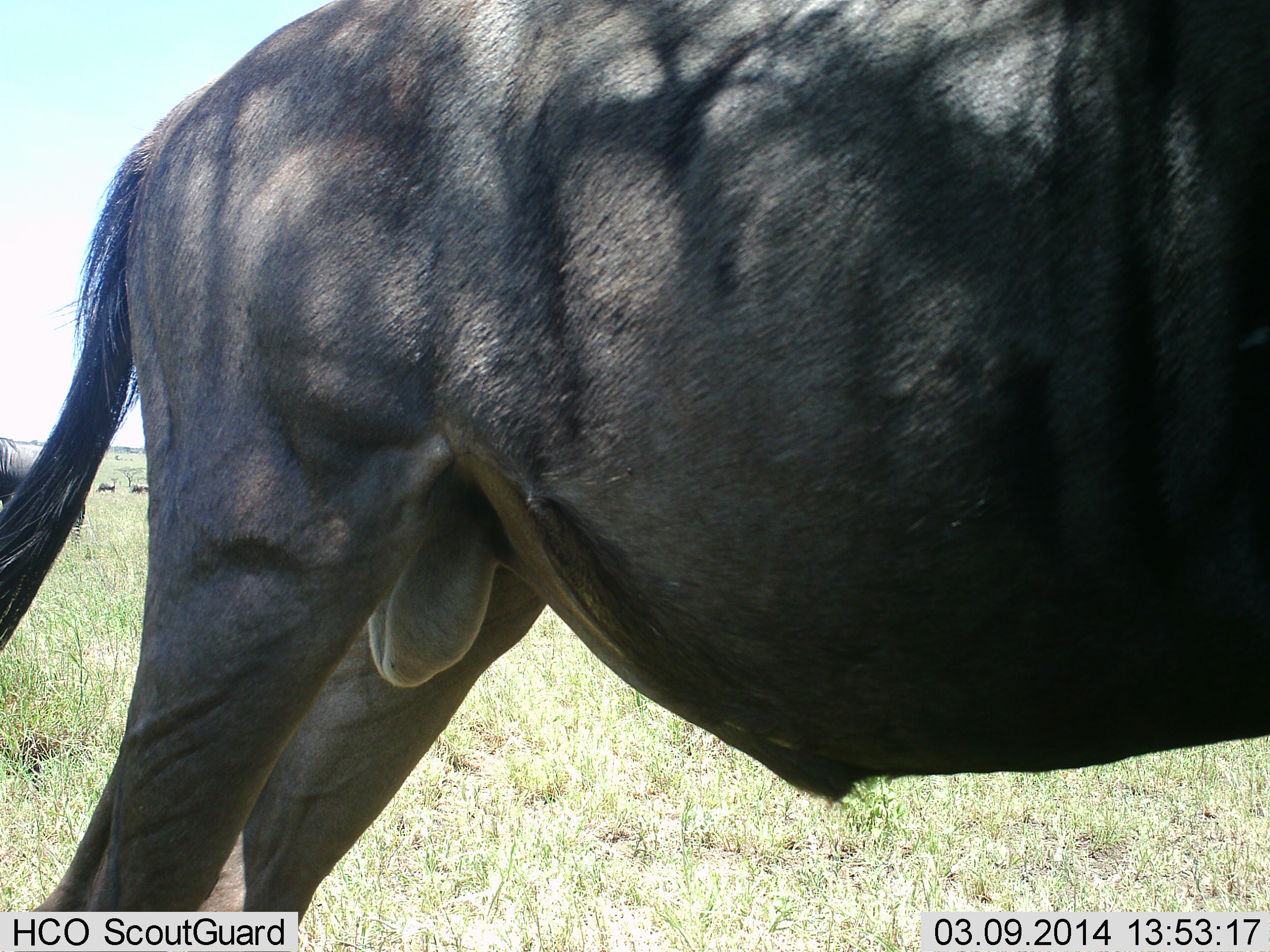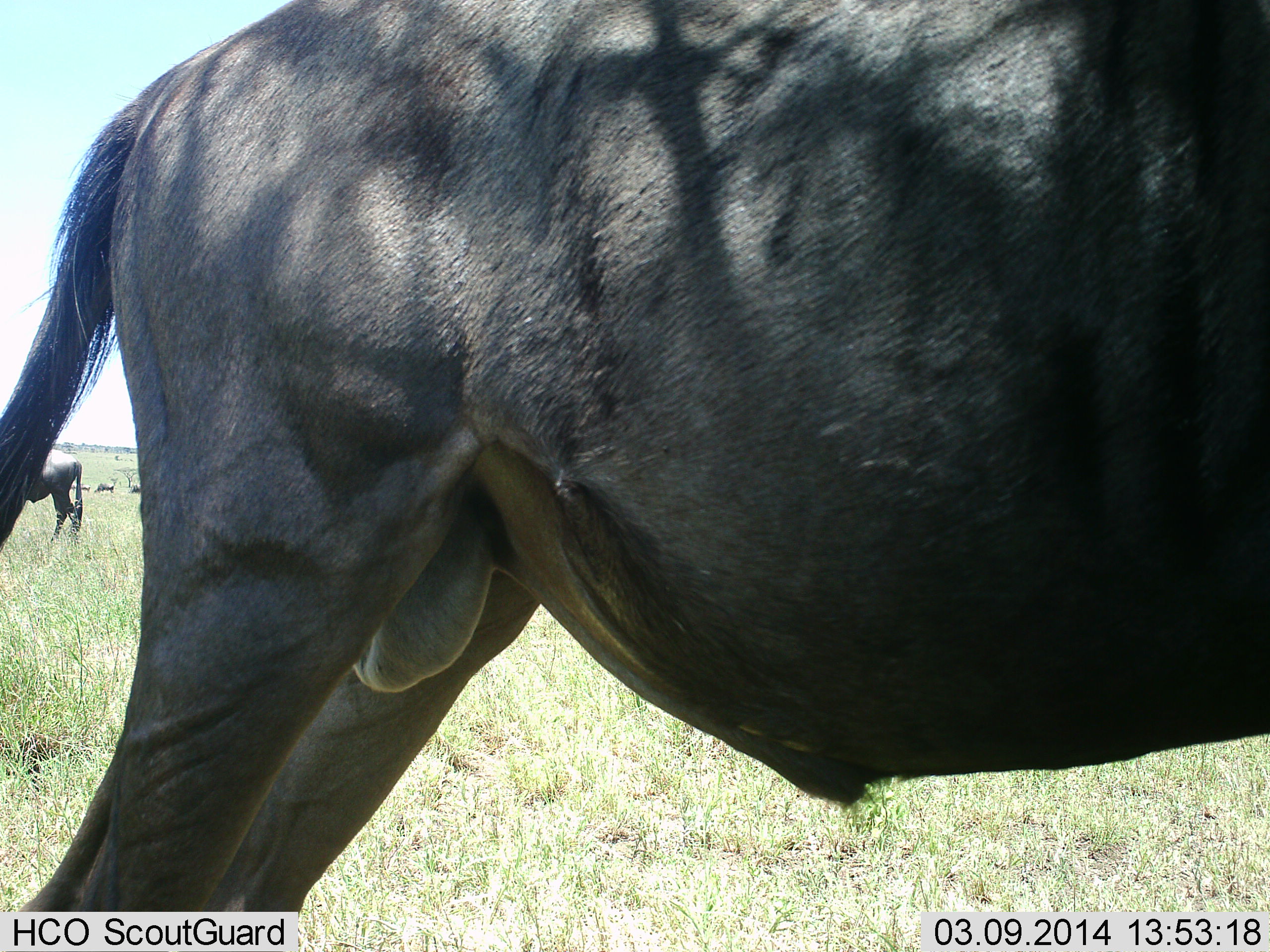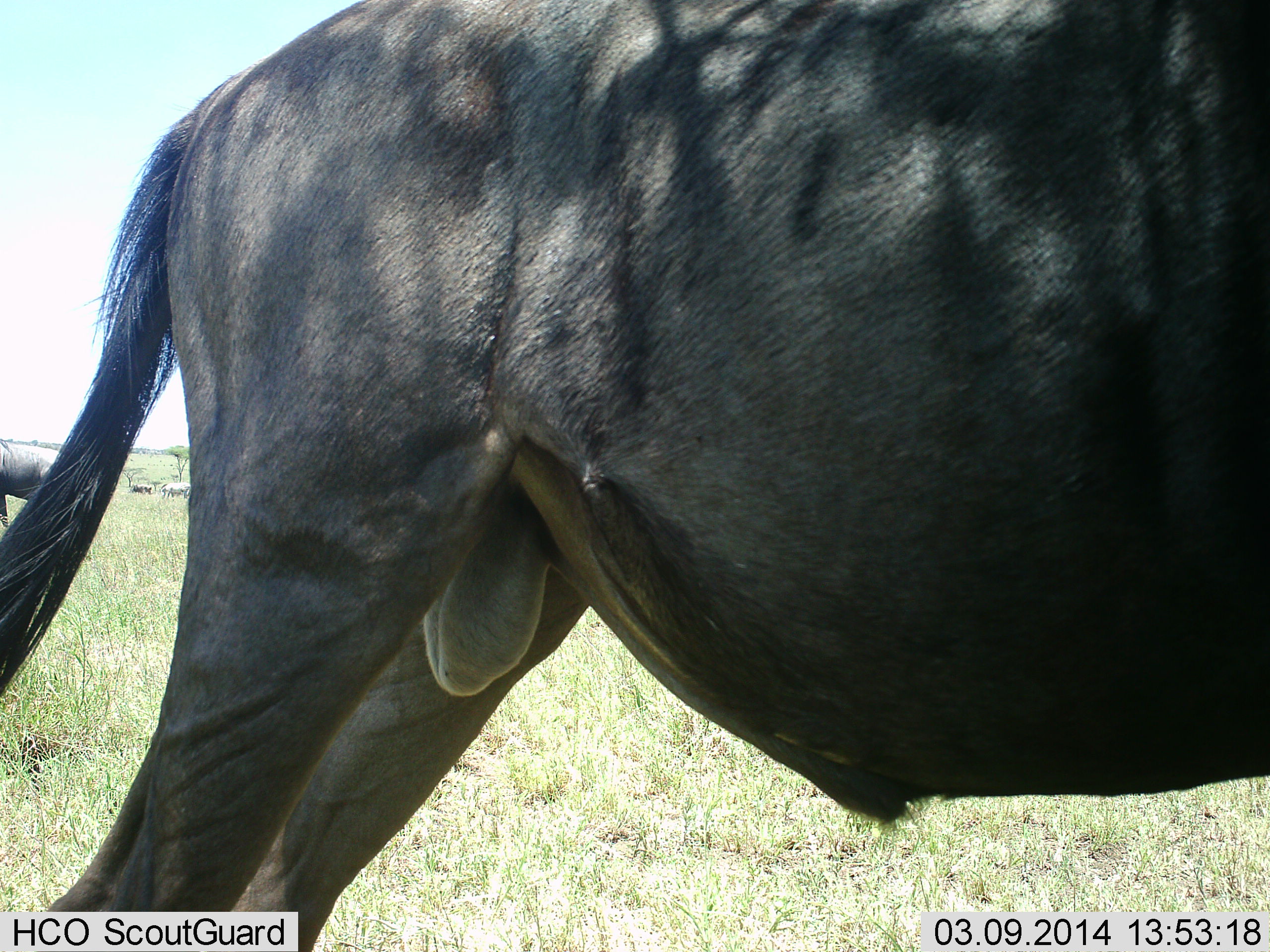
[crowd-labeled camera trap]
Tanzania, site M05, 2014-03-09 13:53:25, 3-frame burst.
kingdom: Animalia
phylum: Chordata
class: Mammalia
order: Artiodactyla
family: Bovidae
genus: Connochaetes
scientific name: Connochaetes taurinus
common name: blue wildebeest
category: wildebeest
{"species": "wildebeest (blue wildebeest) (Connochaetes taurinus)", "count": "2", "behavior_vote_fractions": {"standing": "90%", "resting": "0%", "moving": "0%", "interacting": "10%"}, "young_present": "0%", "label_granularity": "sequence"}